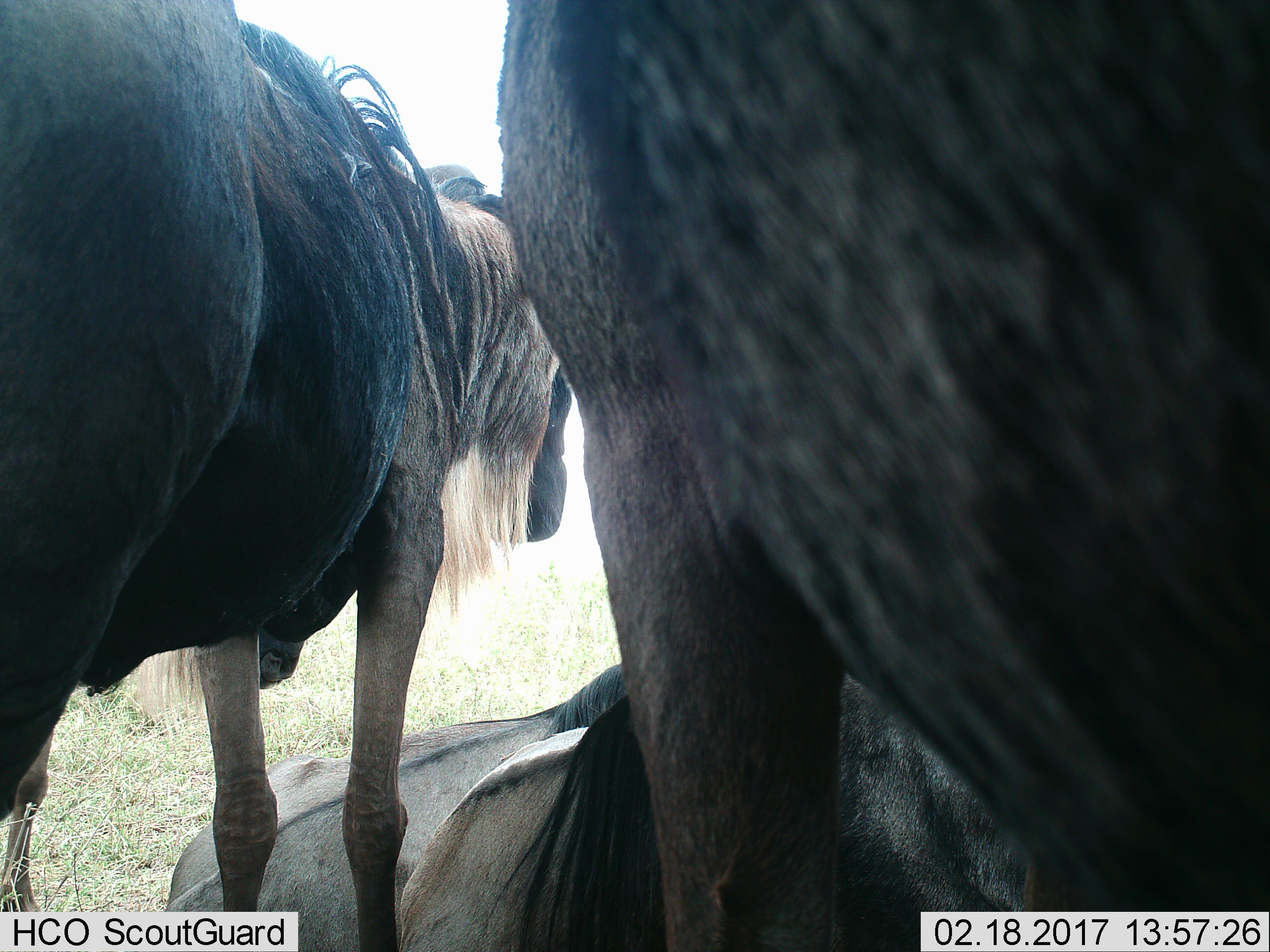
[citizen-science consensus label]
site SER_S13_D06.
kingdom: Animalia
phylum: Chordata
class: Mammalia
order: Artiodactyla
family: Bovidae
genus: Connochaetes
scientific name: Connochaetes taurinus taurinus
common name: blue wildebeest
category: wildebeestblue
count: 4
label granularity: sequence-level